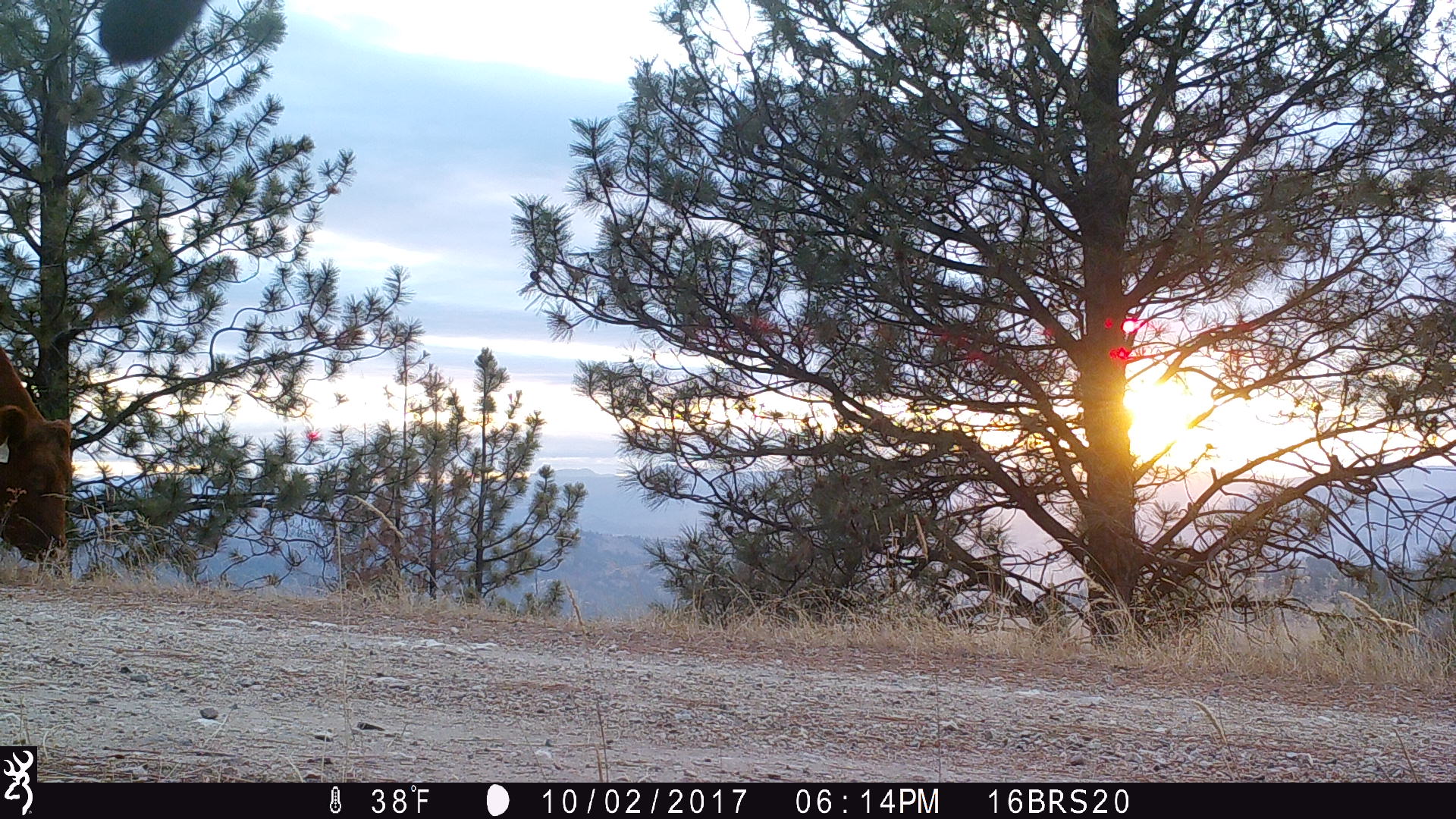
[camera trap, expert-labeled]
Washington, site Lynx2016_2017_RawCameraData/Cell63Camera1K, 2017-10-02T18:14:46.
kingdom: Animalia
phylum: Chordata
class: Mammalia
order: Artiodactyla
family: Bovidae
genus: Bos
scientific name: Bos taurus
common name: domestic cattle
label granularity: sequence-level